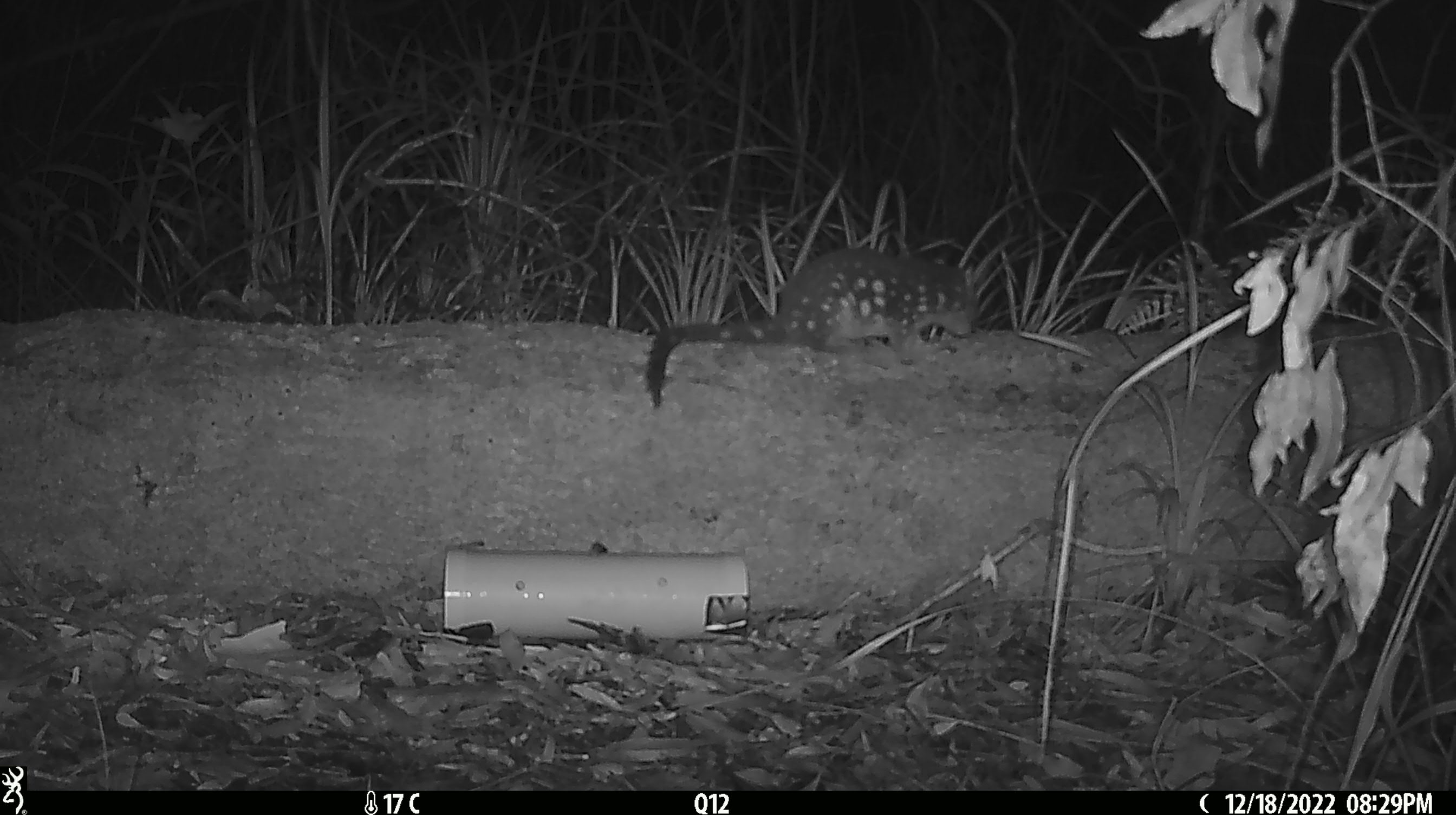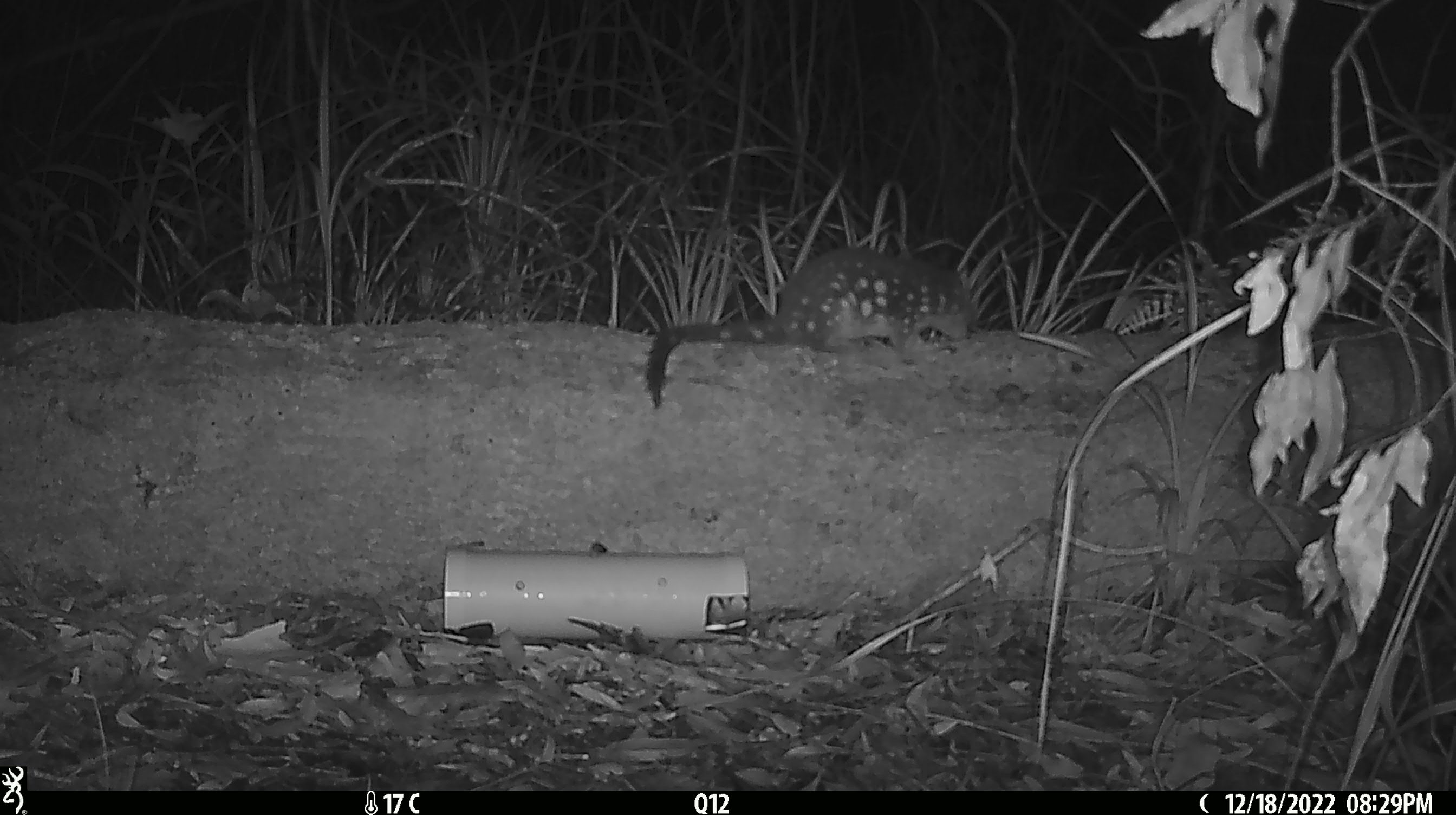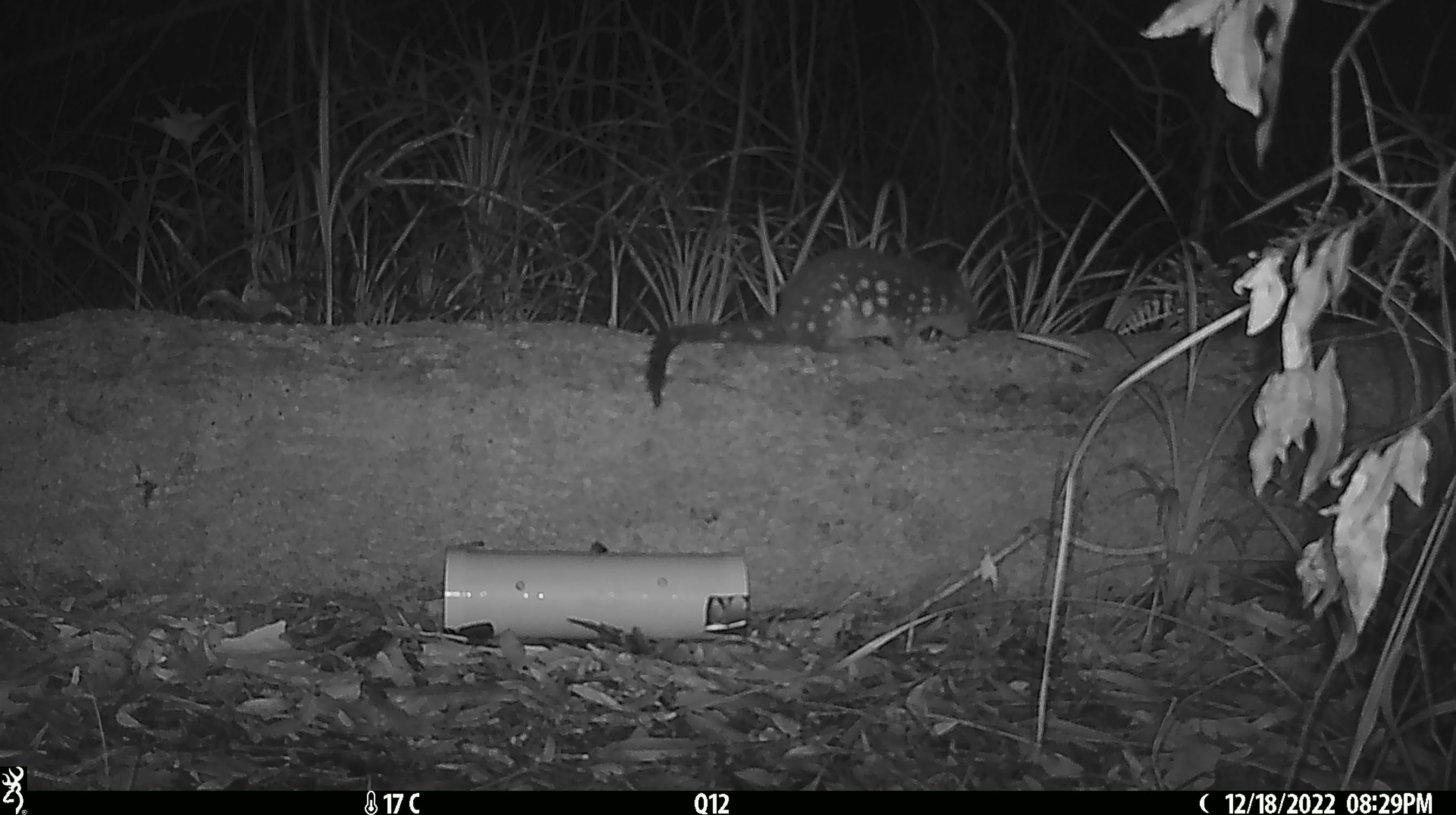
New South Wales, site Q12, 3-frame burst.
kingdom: Animalia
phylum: Chordata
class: Mammalia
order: Dasyuromorphia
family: Dasyuridae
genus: Dasyurus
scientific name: Dasyurus maculatus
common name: spotted-tailed quoll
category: quoll